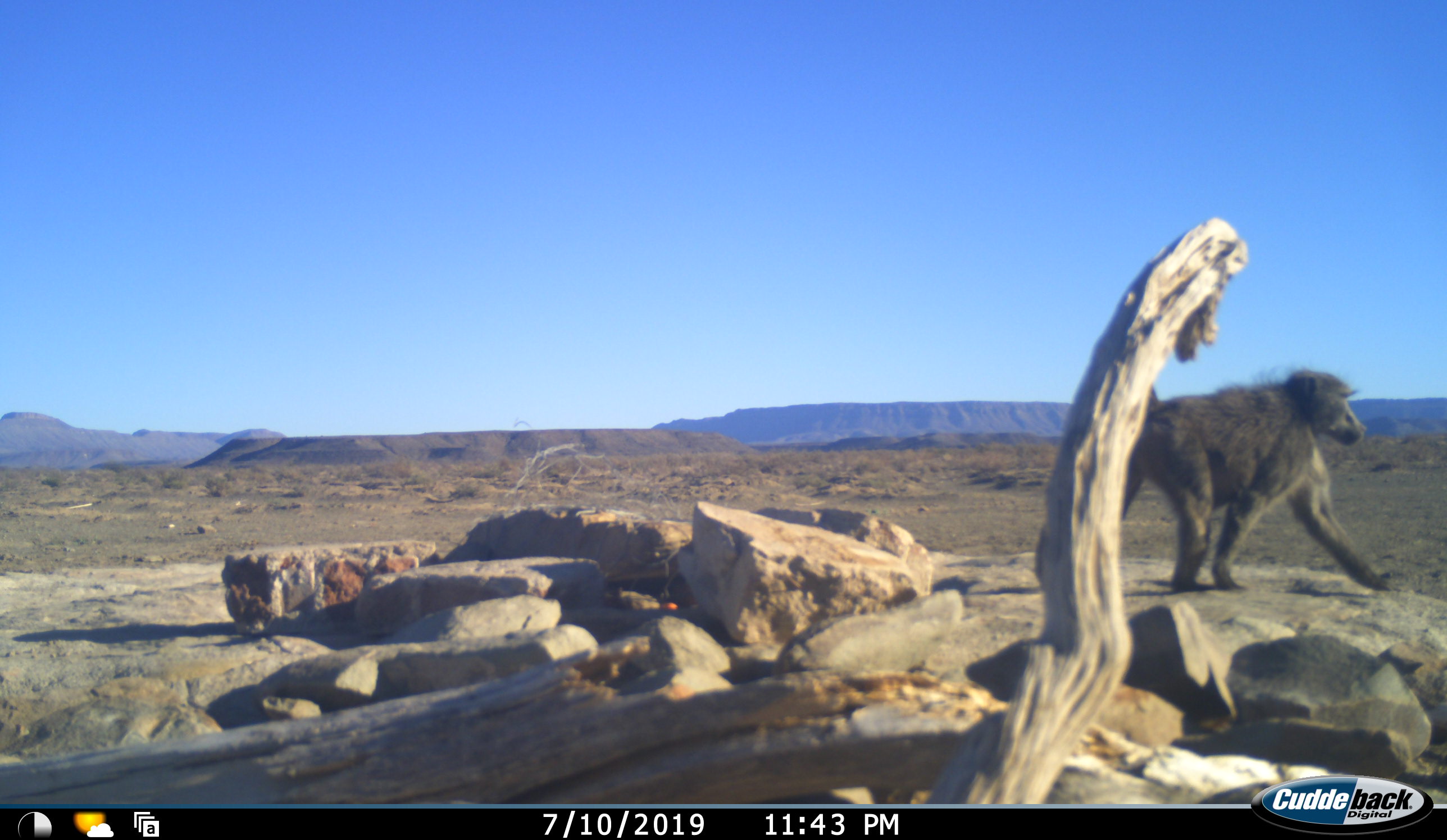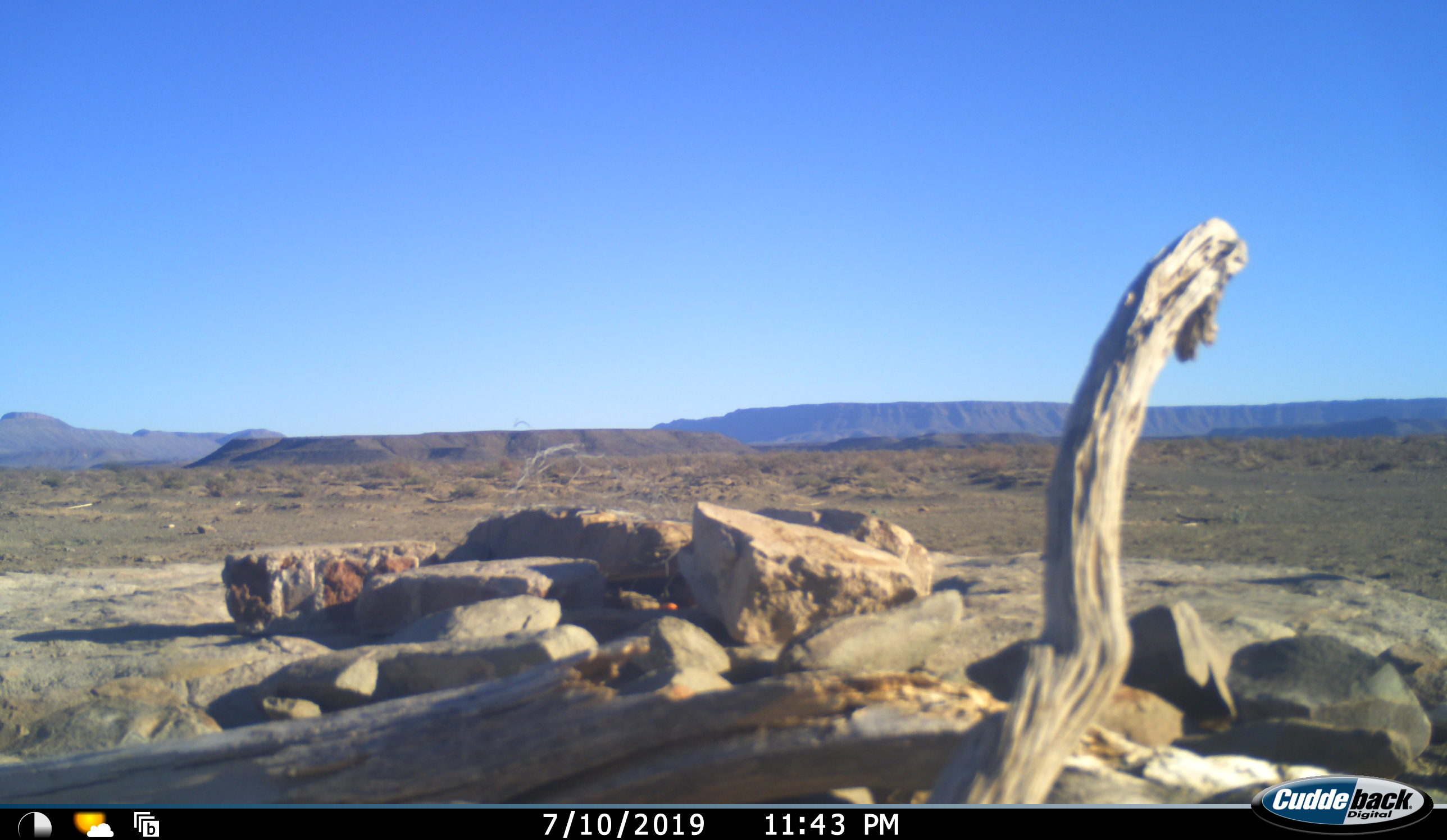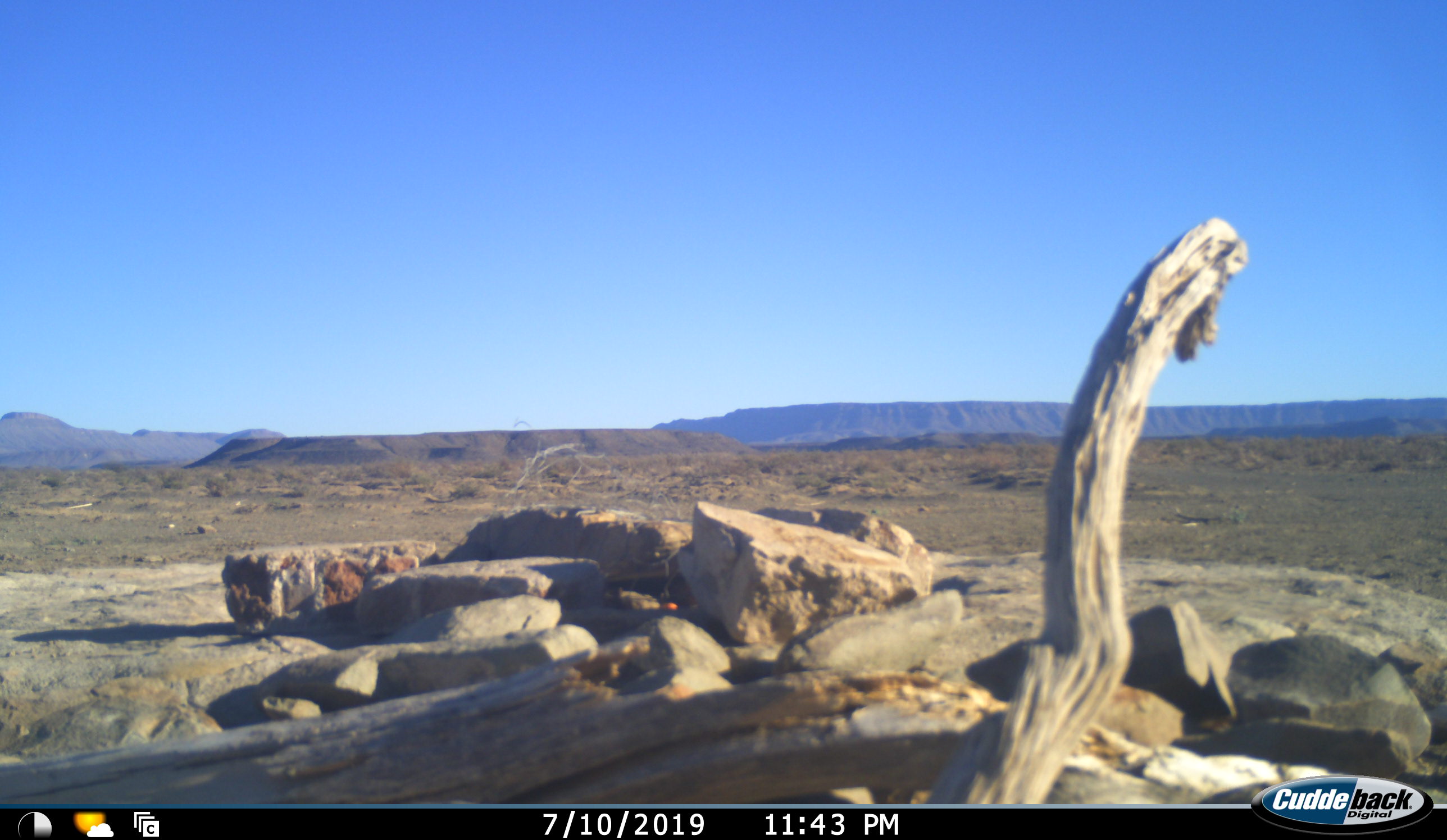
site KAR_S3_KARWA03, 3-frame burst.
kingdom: Animalia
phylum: Chordata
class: Mammalia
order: Primates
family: Cercopithecidae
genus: Papio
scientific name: Papio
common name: baboon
Baboon (Papio), count 1. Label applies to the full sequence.